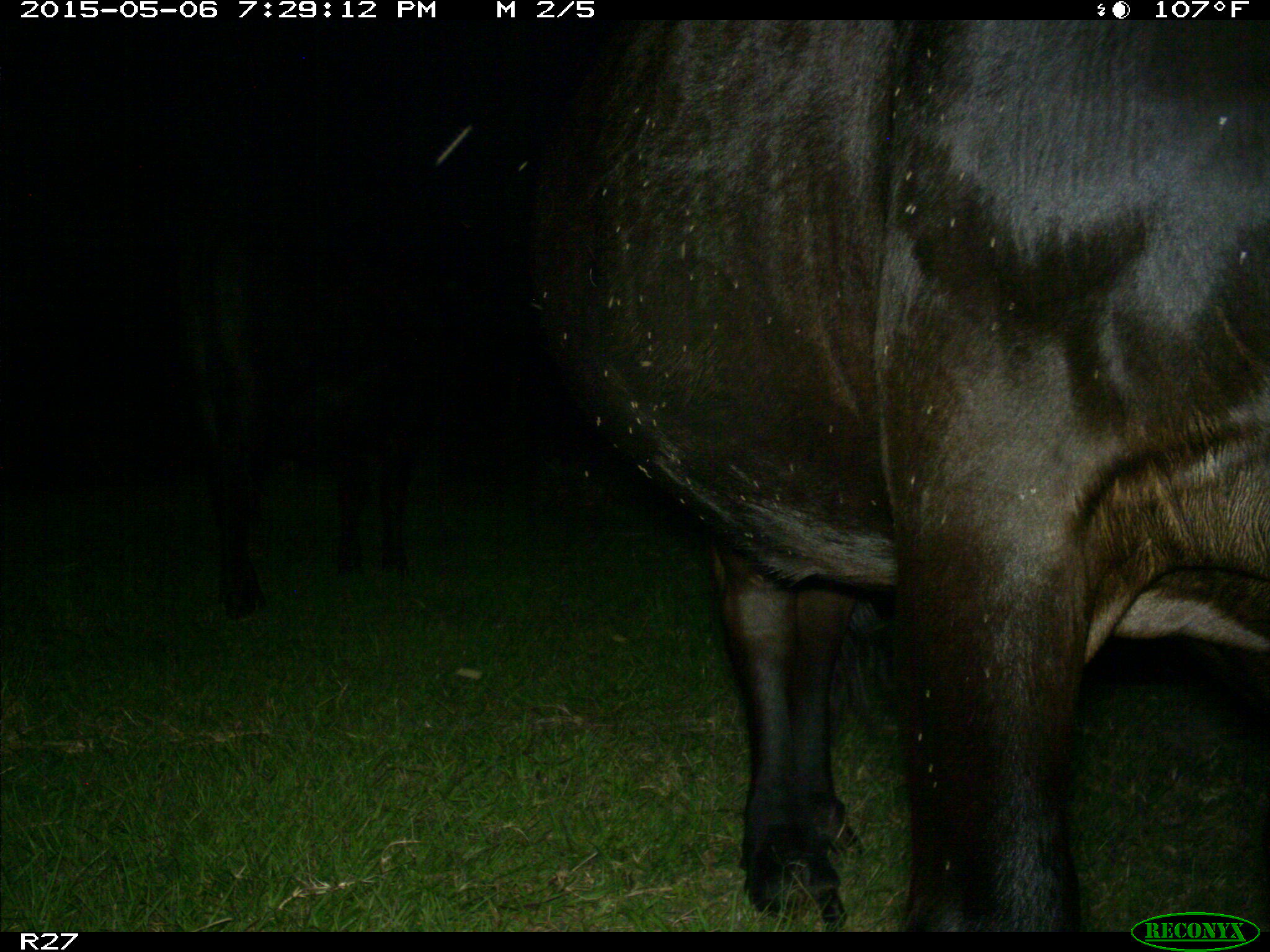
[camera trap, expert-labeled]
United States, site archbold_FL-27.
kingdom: Animalia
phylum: Chordata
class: Mammalia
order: Artiodactyla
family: Bovidae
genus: Bos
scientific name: Bos taurus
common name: domestic cow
Bos taurus (domestic cow).